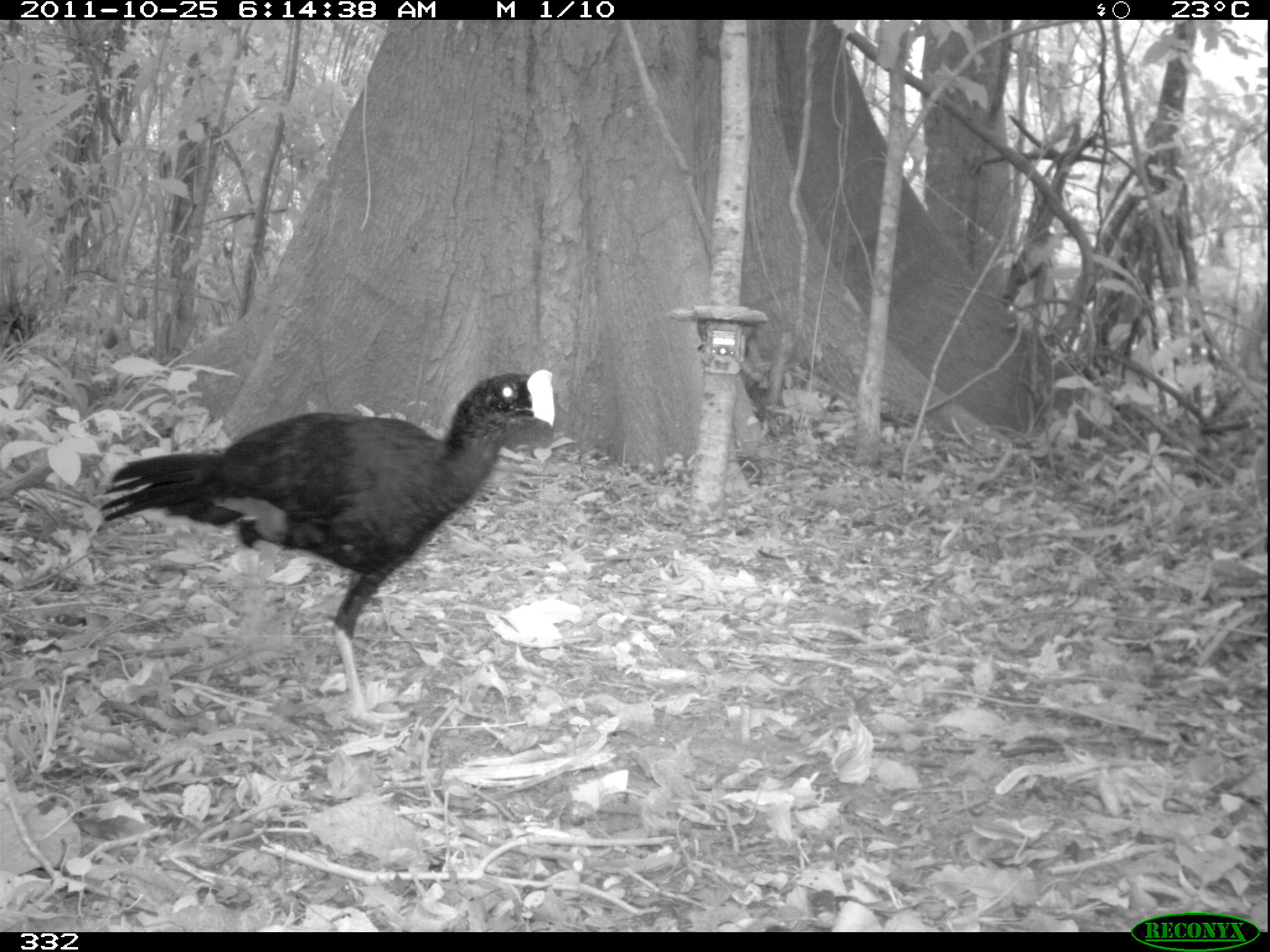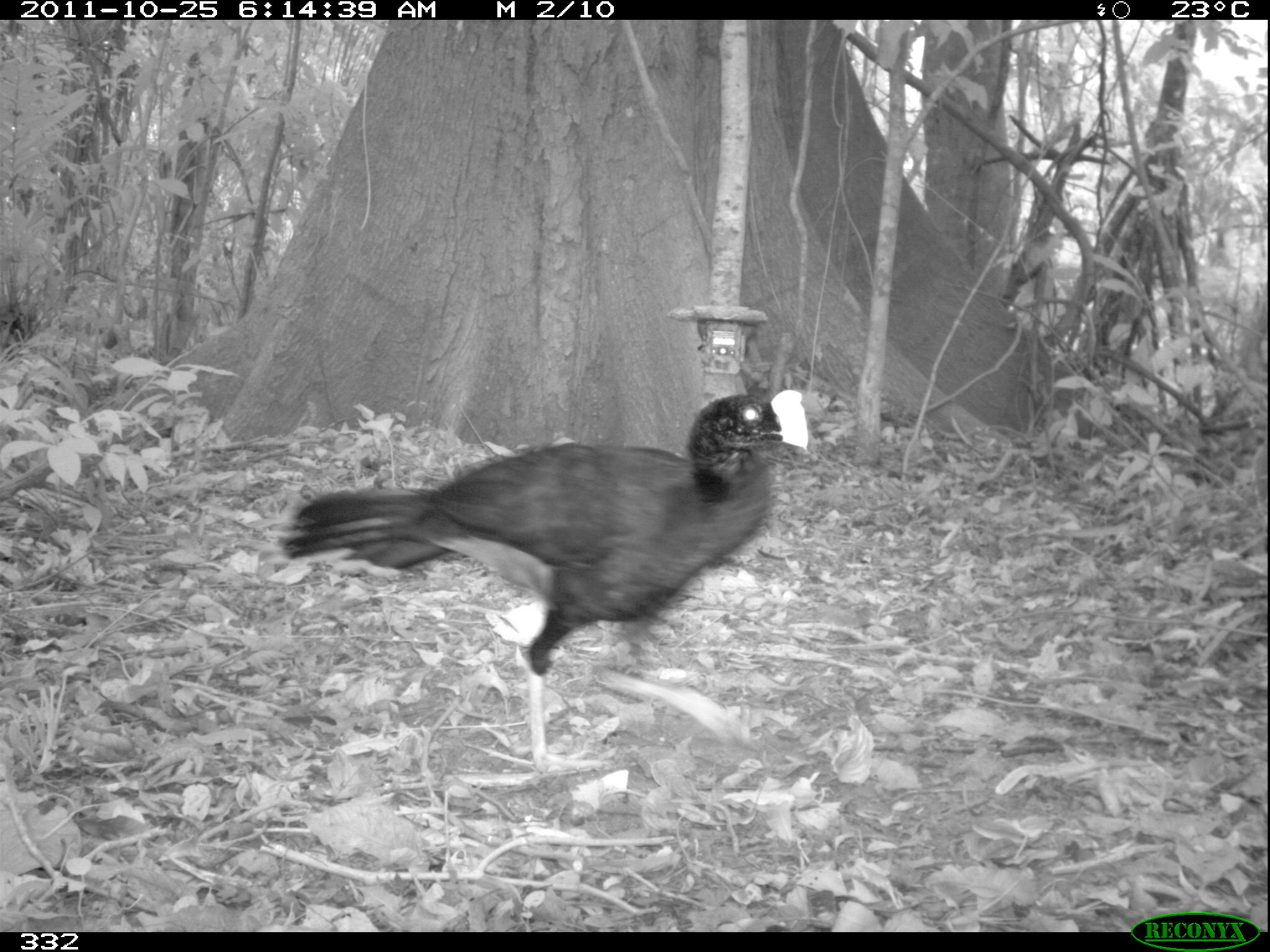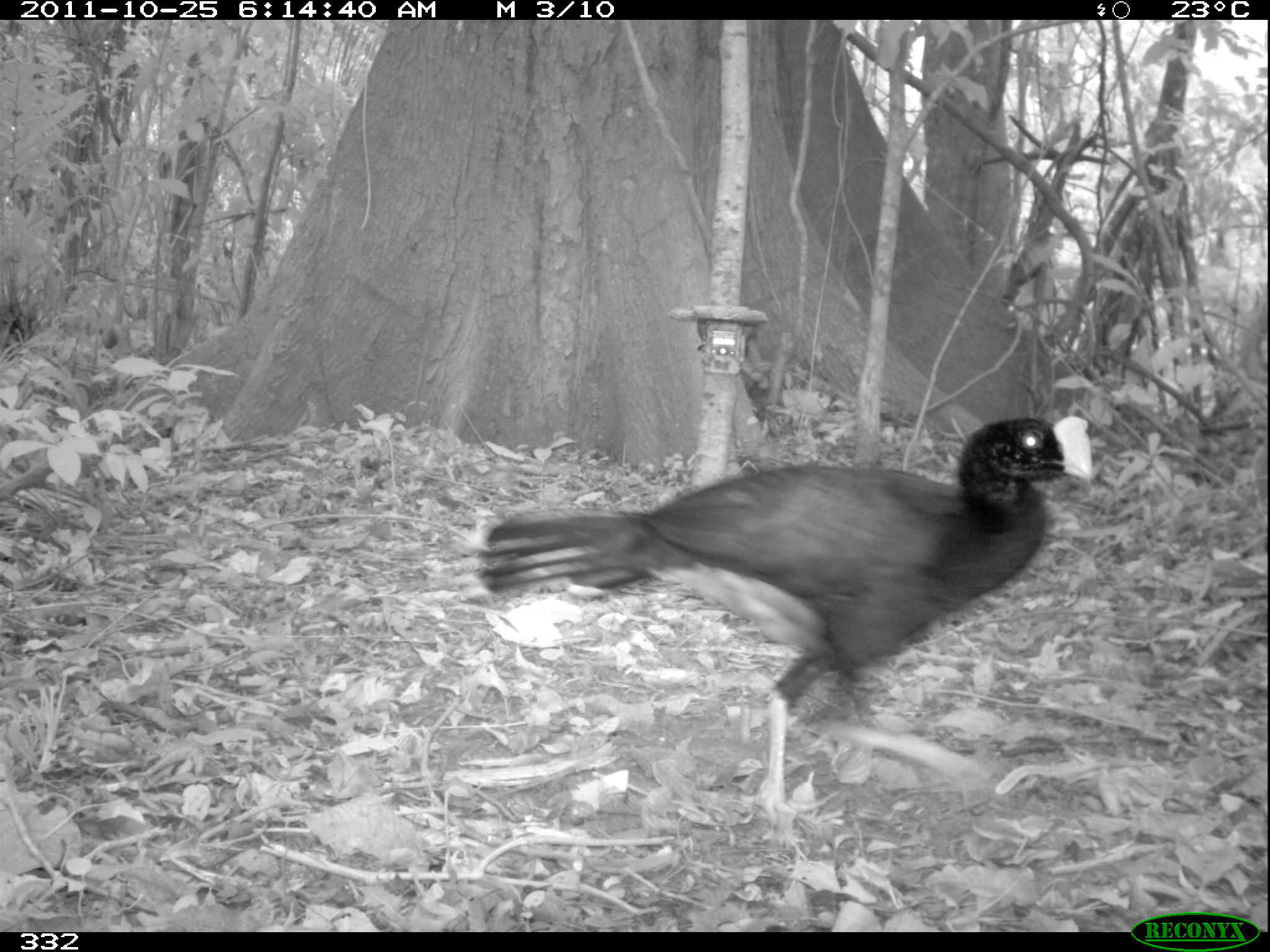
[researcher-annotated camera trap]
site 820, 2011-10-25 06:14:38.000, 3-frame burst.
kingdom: Animalia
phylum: Chordata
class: Aves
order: Galliformes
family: Cracidae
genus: Mitu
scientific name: Mitu tuberosum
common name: razor-billed curassow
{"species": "Mitu tuberosum (razor-billed curassow)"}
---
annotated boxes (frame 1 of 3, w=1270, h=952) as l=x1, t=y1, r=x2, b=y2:
mitu tuberosum: l=94, t=366, r=556, b=720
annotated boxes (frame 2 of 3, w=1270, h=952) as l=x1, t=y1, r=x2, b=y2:
mitu tuberosum: l=261, t=382, r=819, b=775